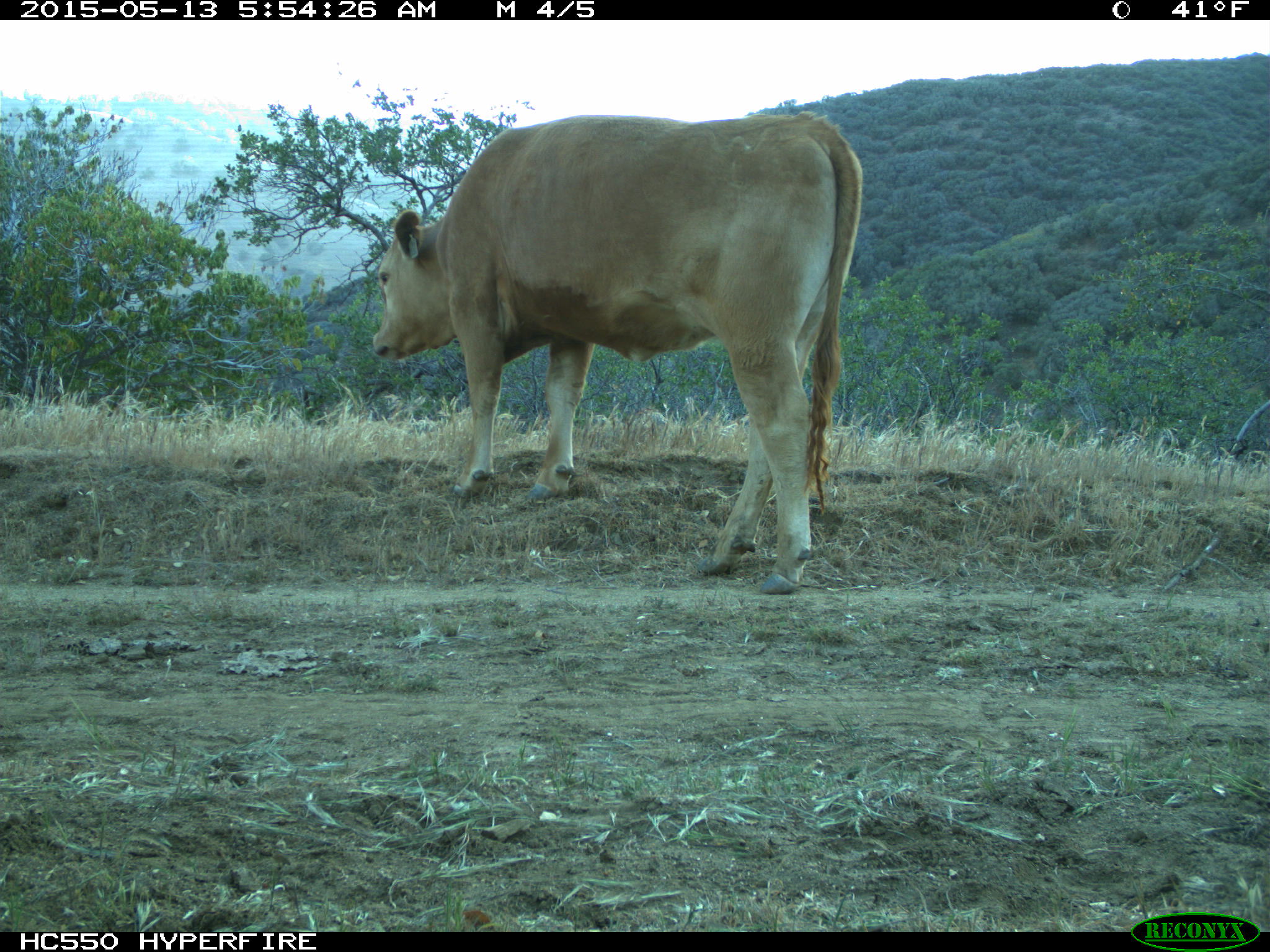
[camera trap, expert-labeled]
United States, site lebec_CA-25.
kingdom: Animalia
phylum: Chordata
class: Mammalia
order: Artiodactyla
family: Bovidae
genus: Bos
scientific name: Bos taurus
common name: domestic cow